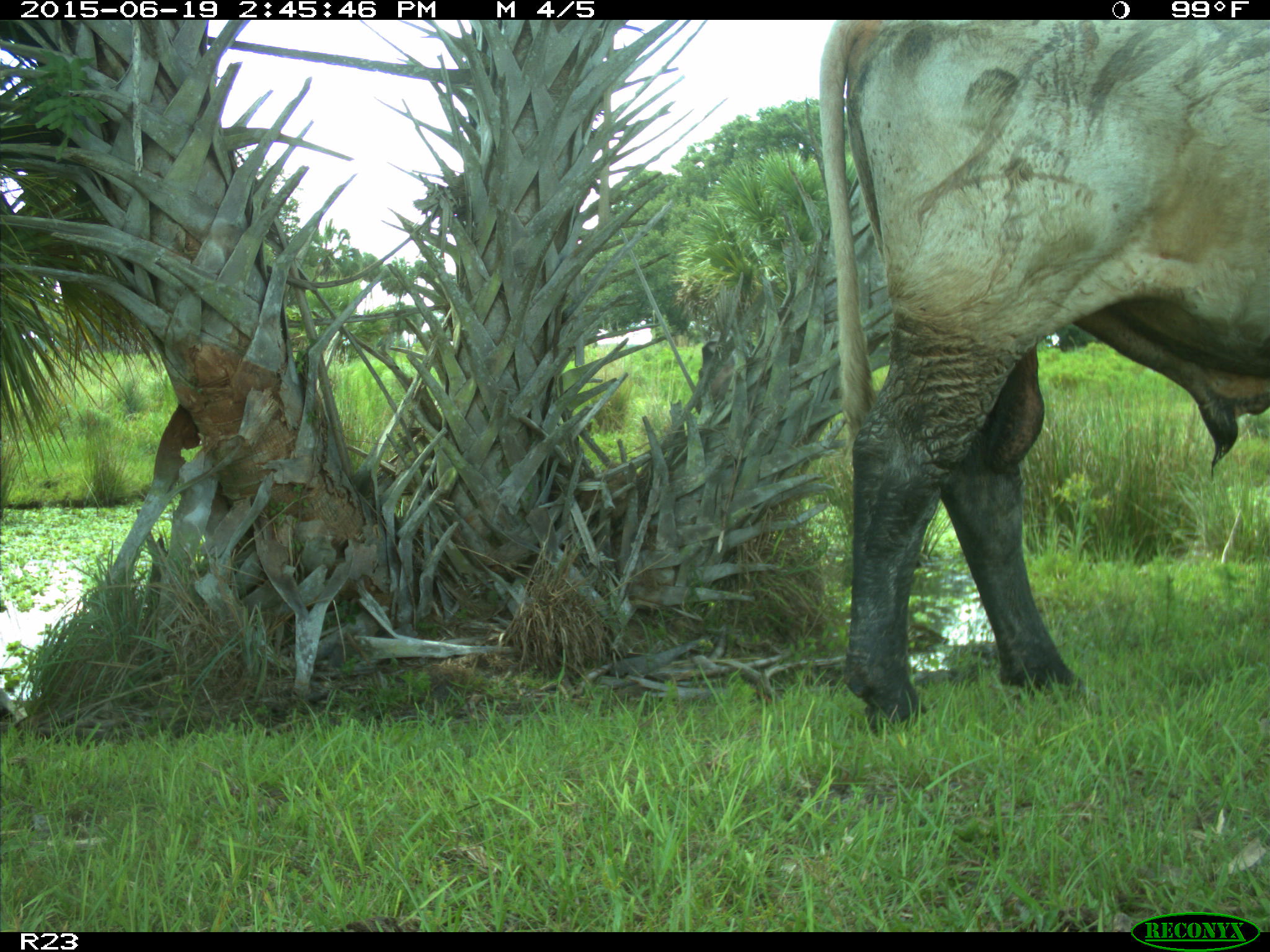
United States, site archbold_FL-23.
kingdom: Animalia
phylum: Chordata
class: Mammalia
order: Artiodactyla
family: Bovidae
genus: Bos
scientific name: Bos taurus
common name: domestic cow